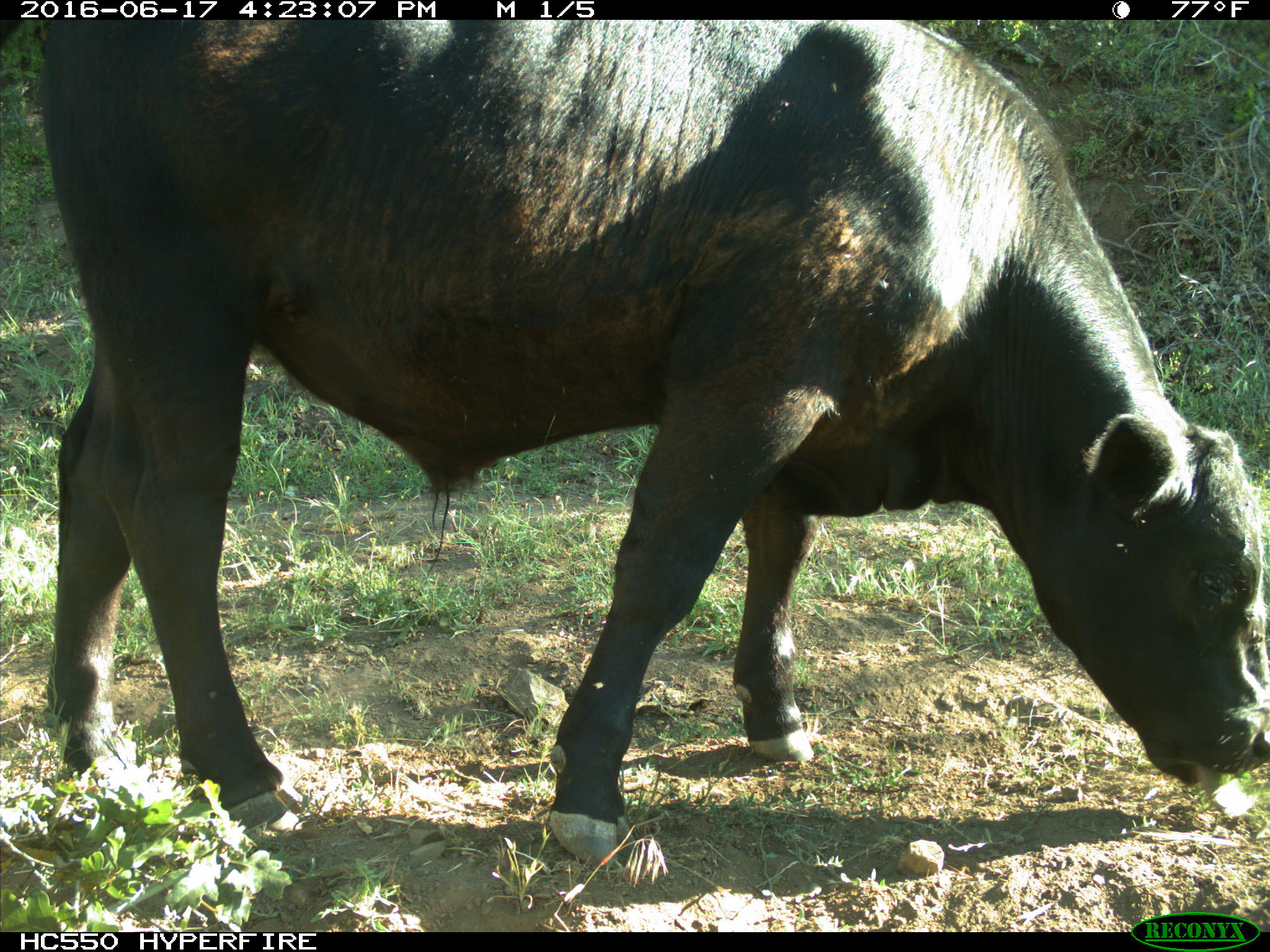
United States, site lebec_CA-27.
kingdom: Animalia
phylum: Chordata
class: Mammalia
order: Artiodactyla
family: Bovidae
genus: Bos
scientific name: Bos taurus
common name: domestic cow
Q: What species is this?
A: Bos taurus (domestic cow).